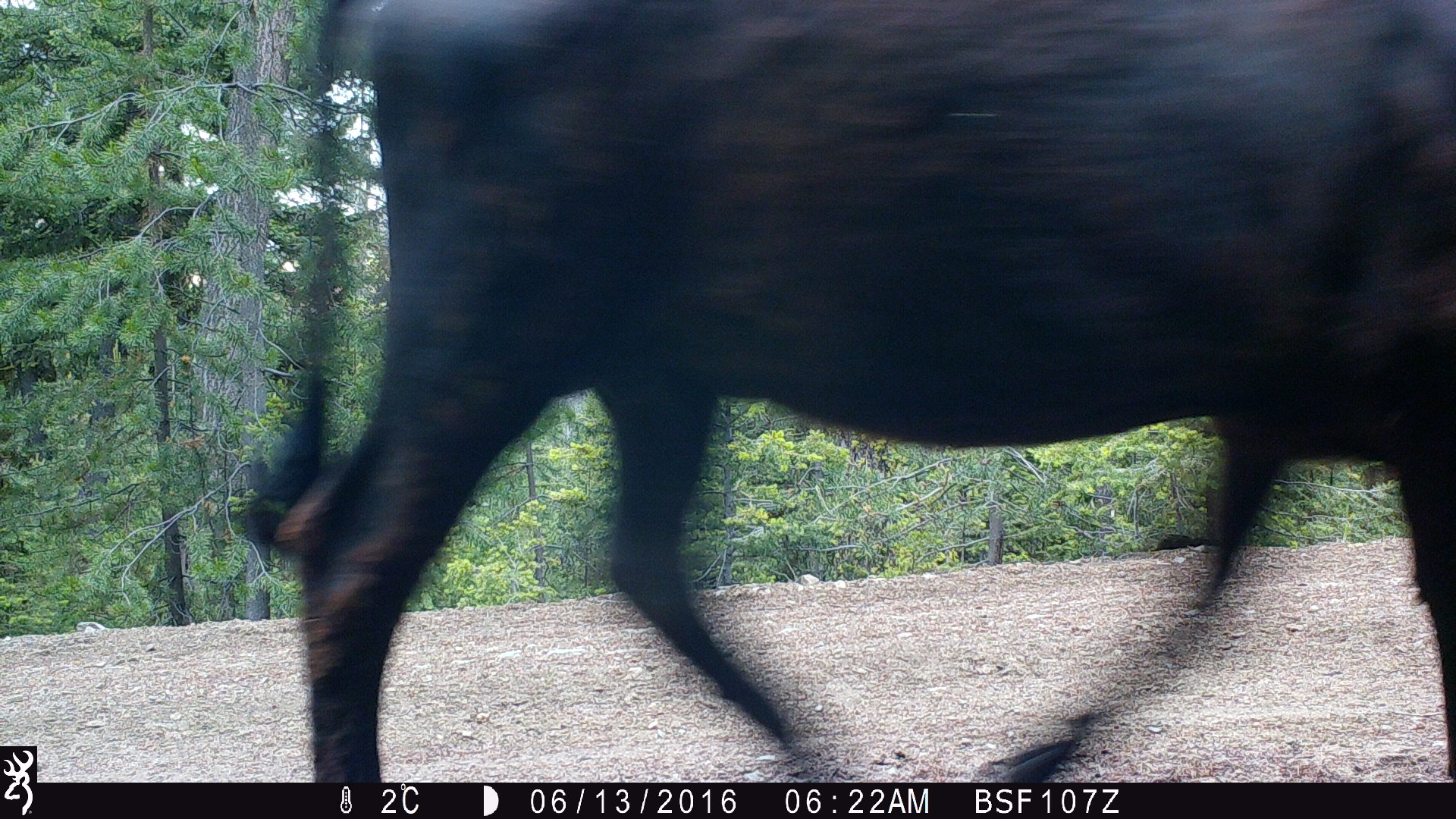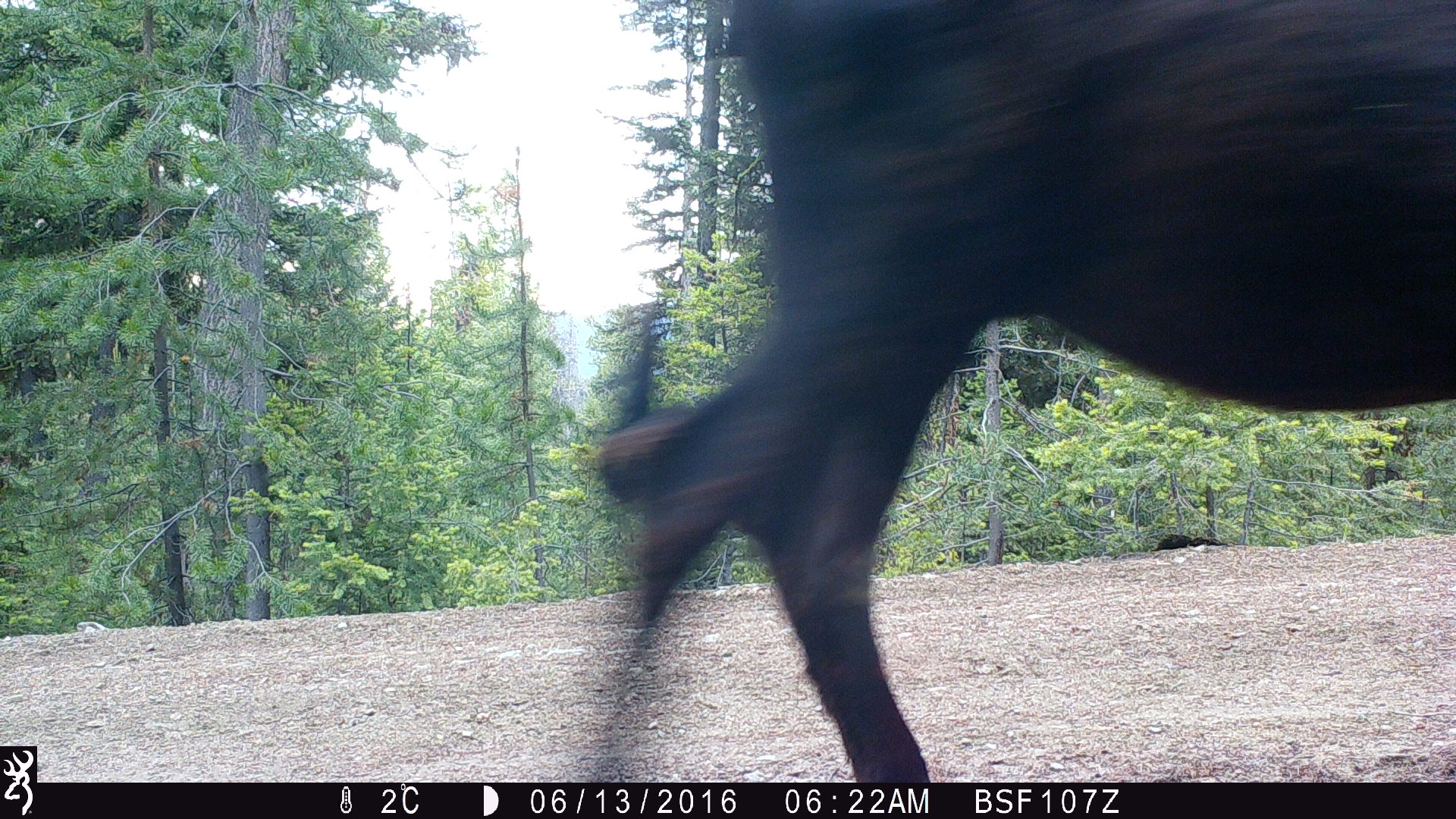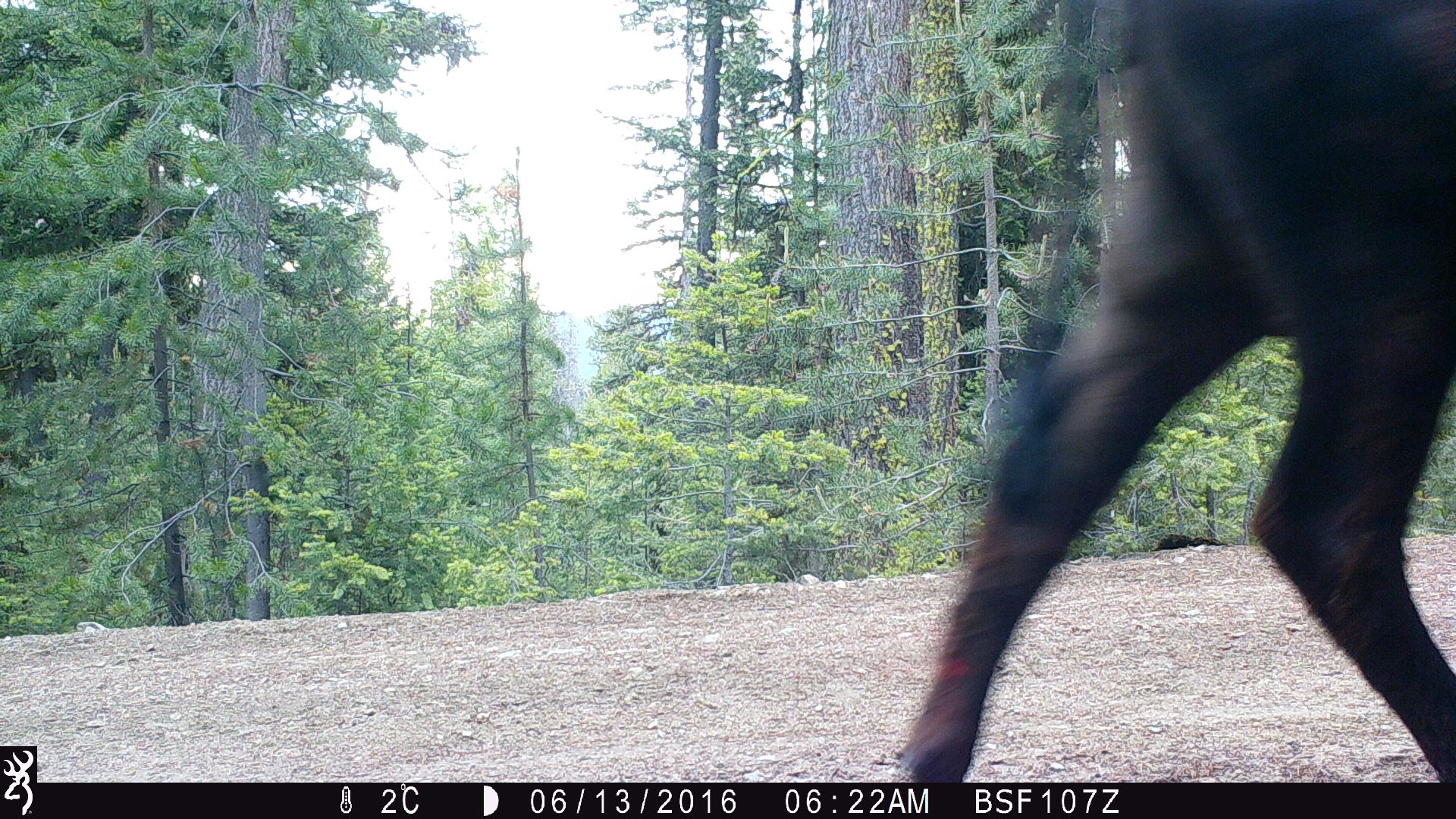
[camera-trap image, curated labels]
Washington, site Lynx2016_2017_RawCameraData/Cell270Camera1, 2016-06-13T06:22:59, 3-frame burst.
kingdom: Animalia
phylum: Chordata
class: Mammalia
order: Artiodactyla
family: Bovidae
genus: Bos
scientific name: Bos taurus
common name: domestic cattle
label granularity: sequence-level